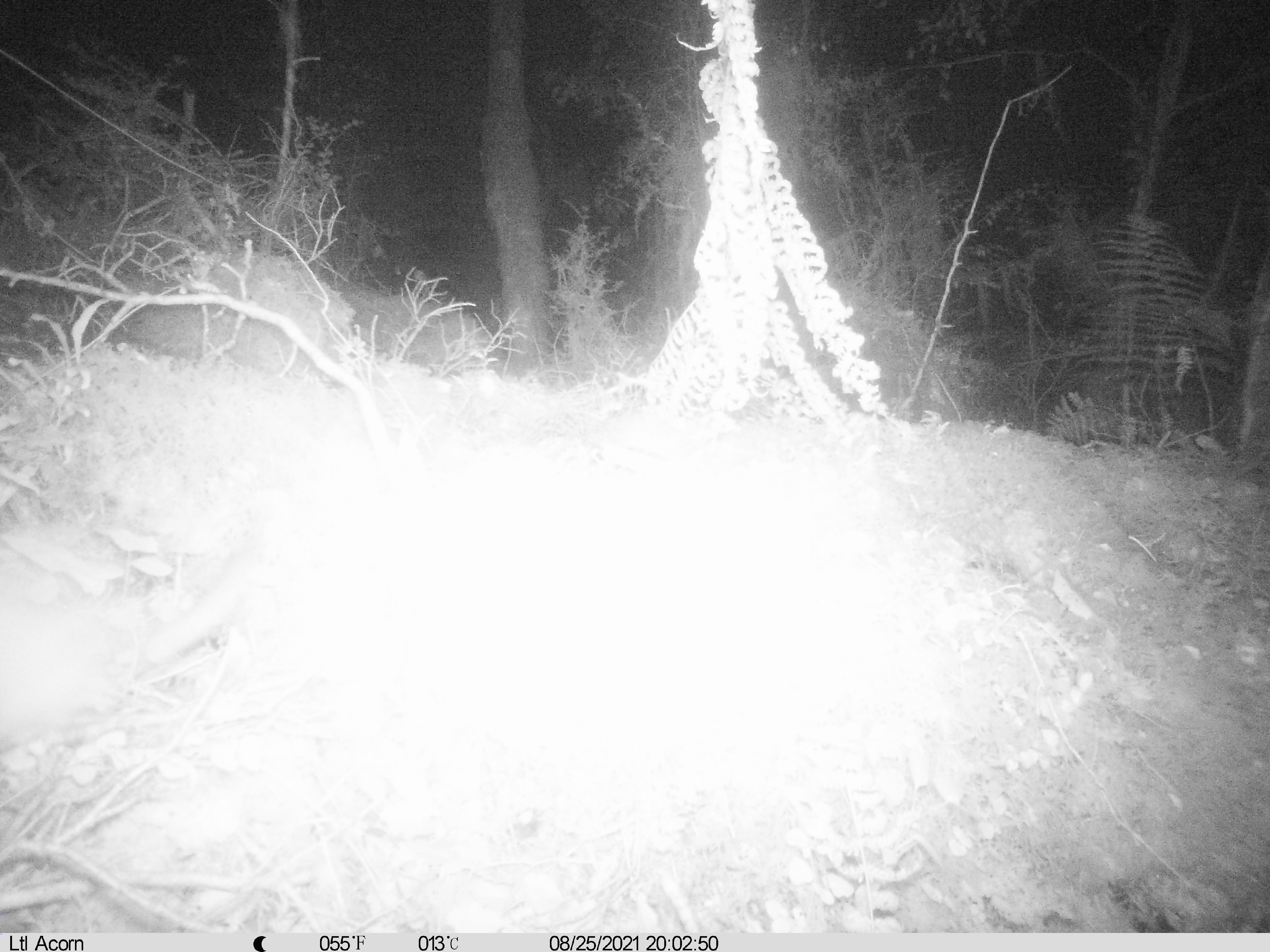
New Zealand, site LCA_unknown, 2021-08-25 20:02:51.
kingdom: Animalia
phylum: Chordata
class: Mammalia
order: Carnivora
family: Mustelidae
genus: Mustela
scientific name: Mustela erminea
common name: stoat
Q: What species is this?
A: Stoat (Mustela erminea).